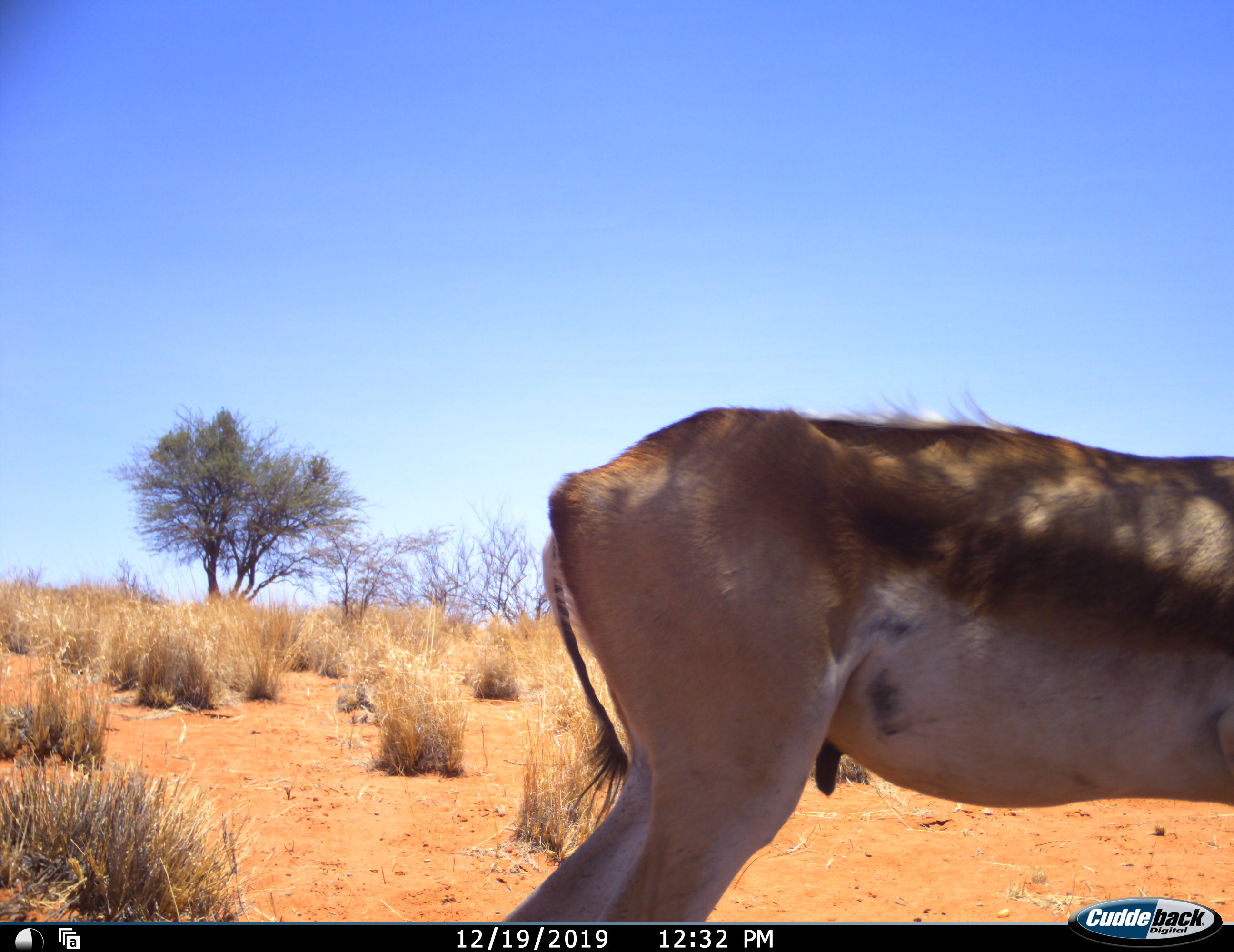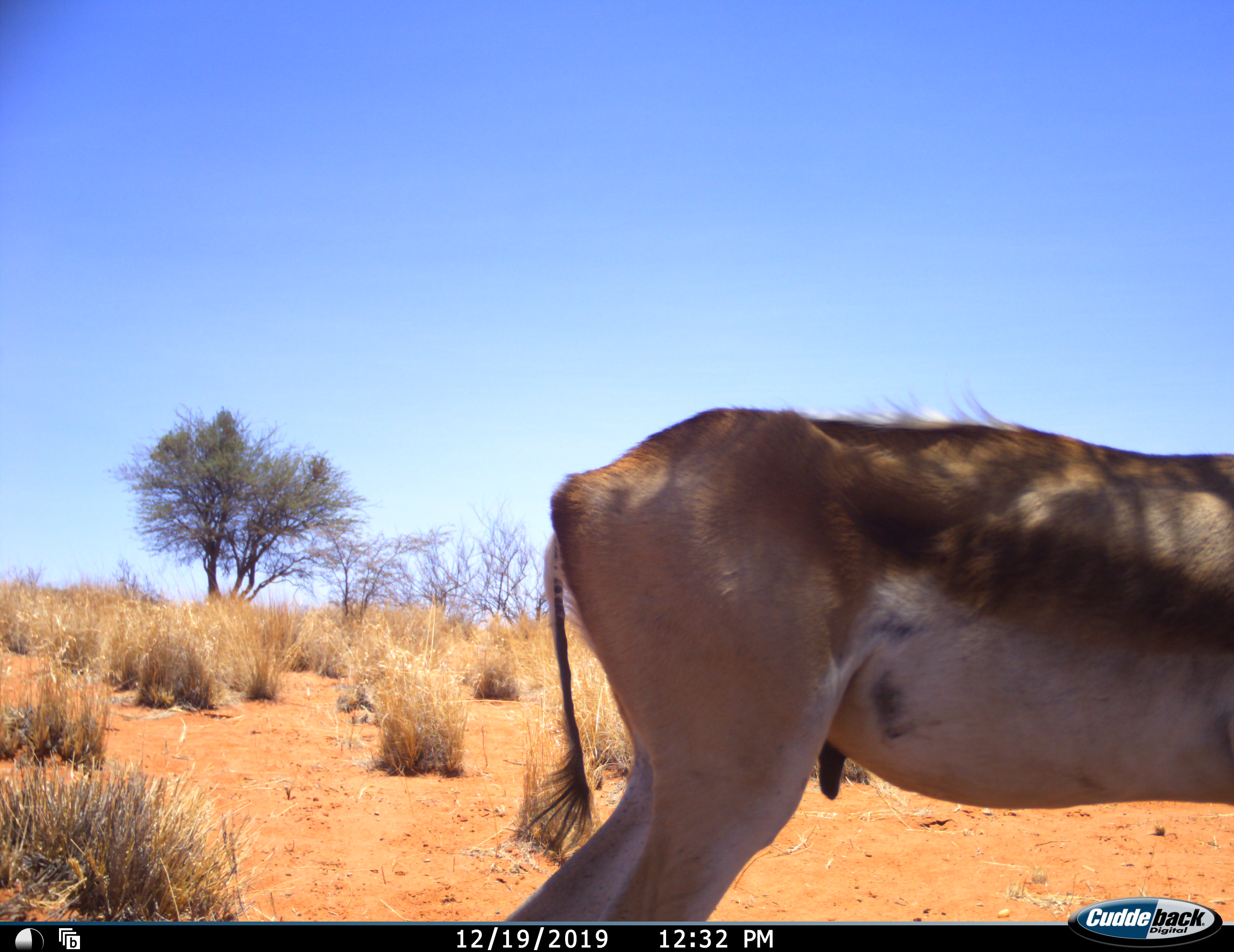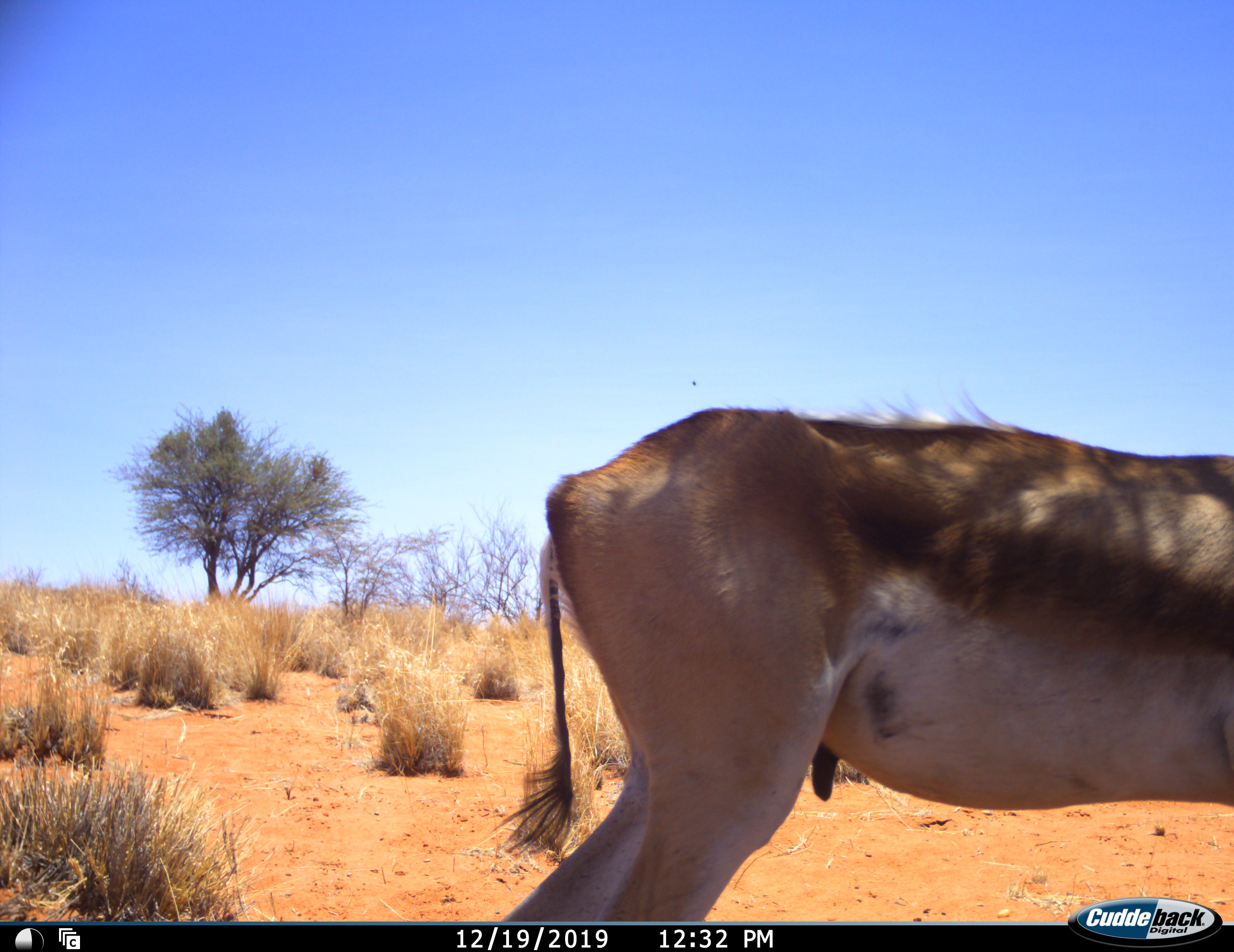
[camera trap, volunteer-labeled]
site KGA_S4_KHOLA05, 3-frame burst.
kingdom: Animalia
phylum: Chordata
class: Mammalia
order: Artiodactyla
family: Bovidae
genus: Antidorcas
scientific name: Antidorcas marsupialis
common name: springbok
Springbok (Antidorcas marsupialis), count 1. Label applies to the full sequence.